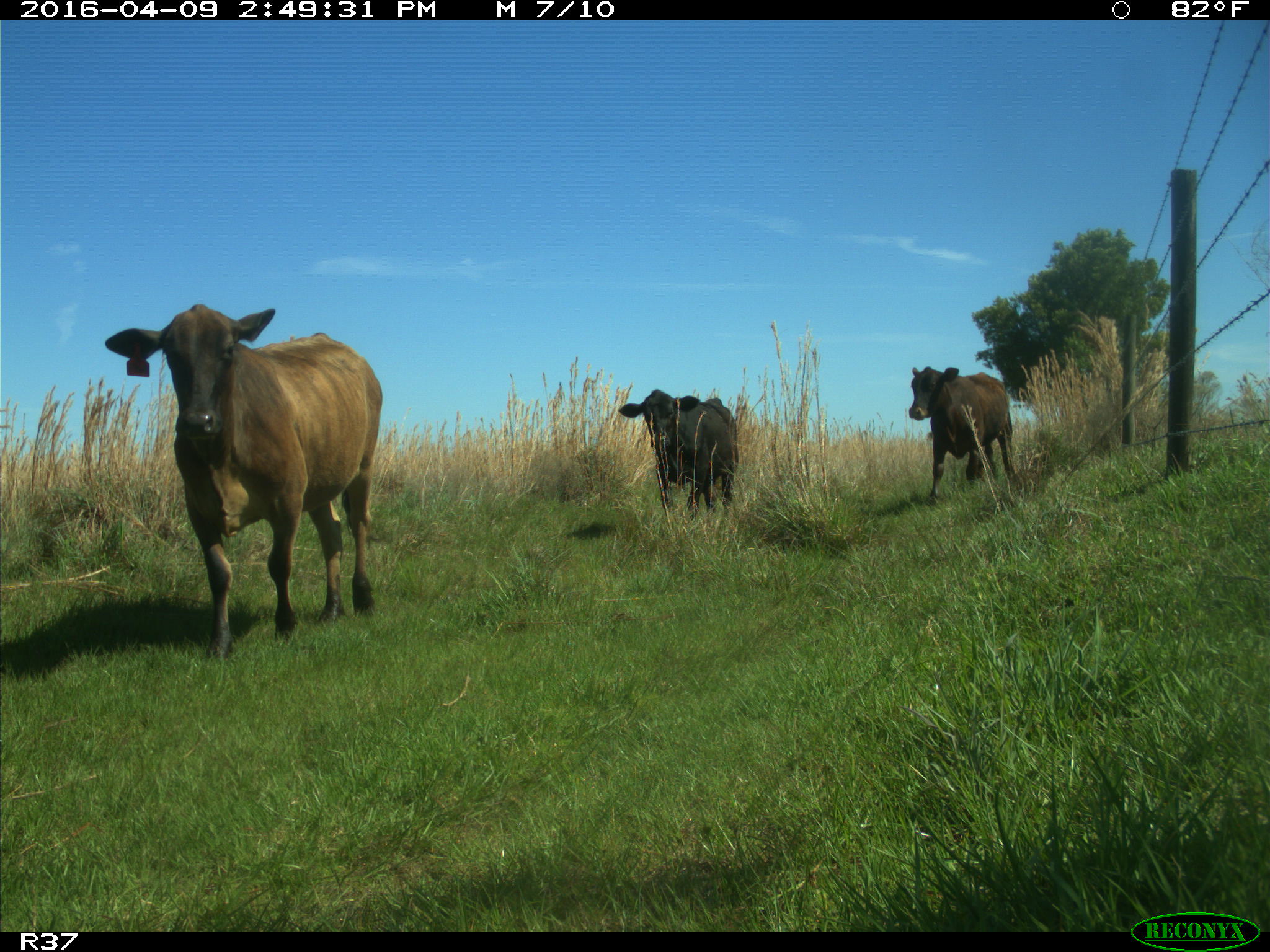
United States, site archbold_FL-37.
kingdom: Animalia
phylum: Chordata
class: Mammalia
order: Artiodactyla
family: Bovidae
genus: Bos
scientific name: Bos taurus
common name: domestic cow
Bos taurus (domestic cow).